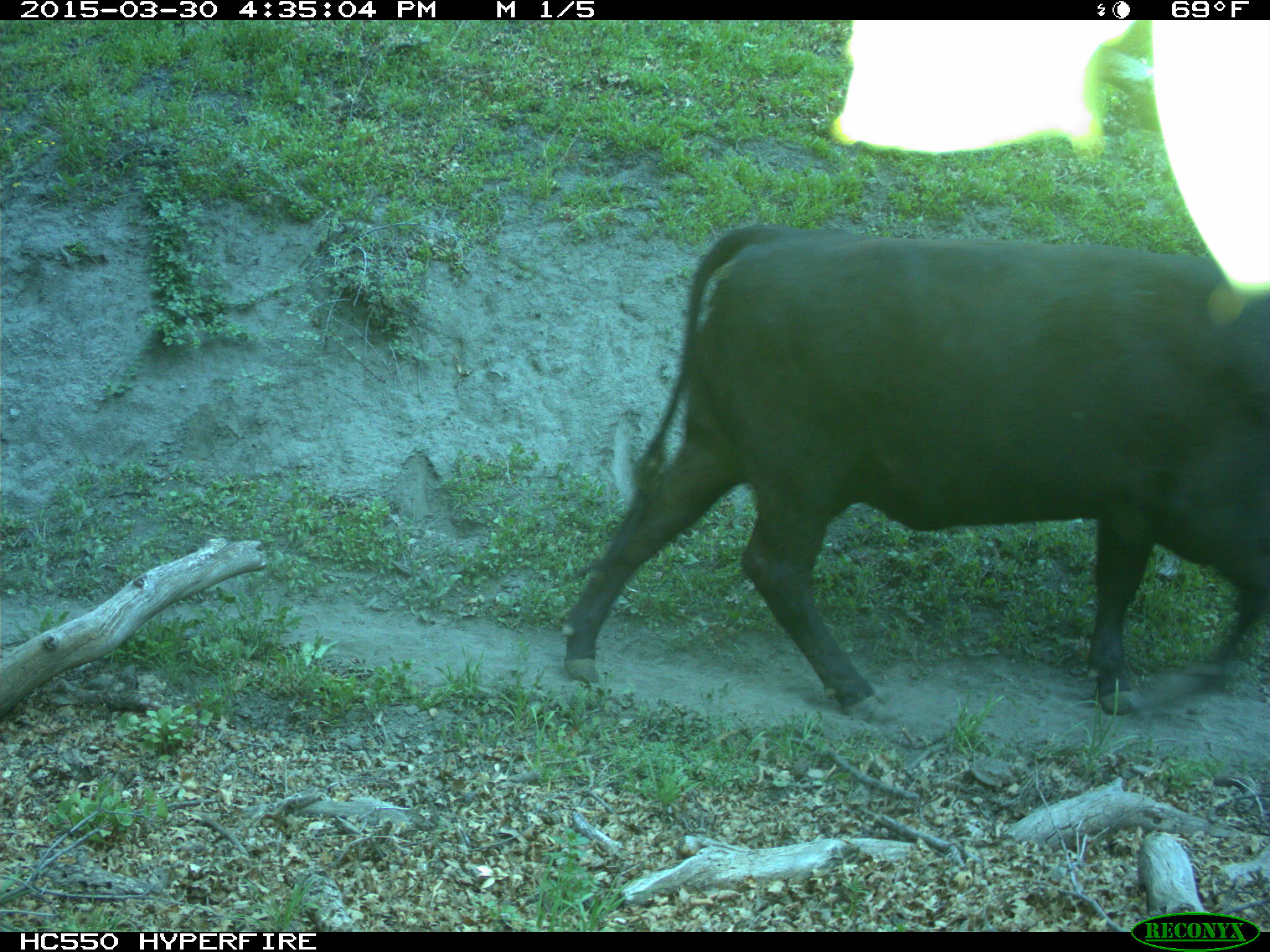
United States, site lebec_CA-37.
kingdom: Animalia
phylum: Chordata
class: Mammalia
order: Artiodactyla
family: Bovidae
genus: Bos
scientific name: Bos taurus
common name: domestic cow